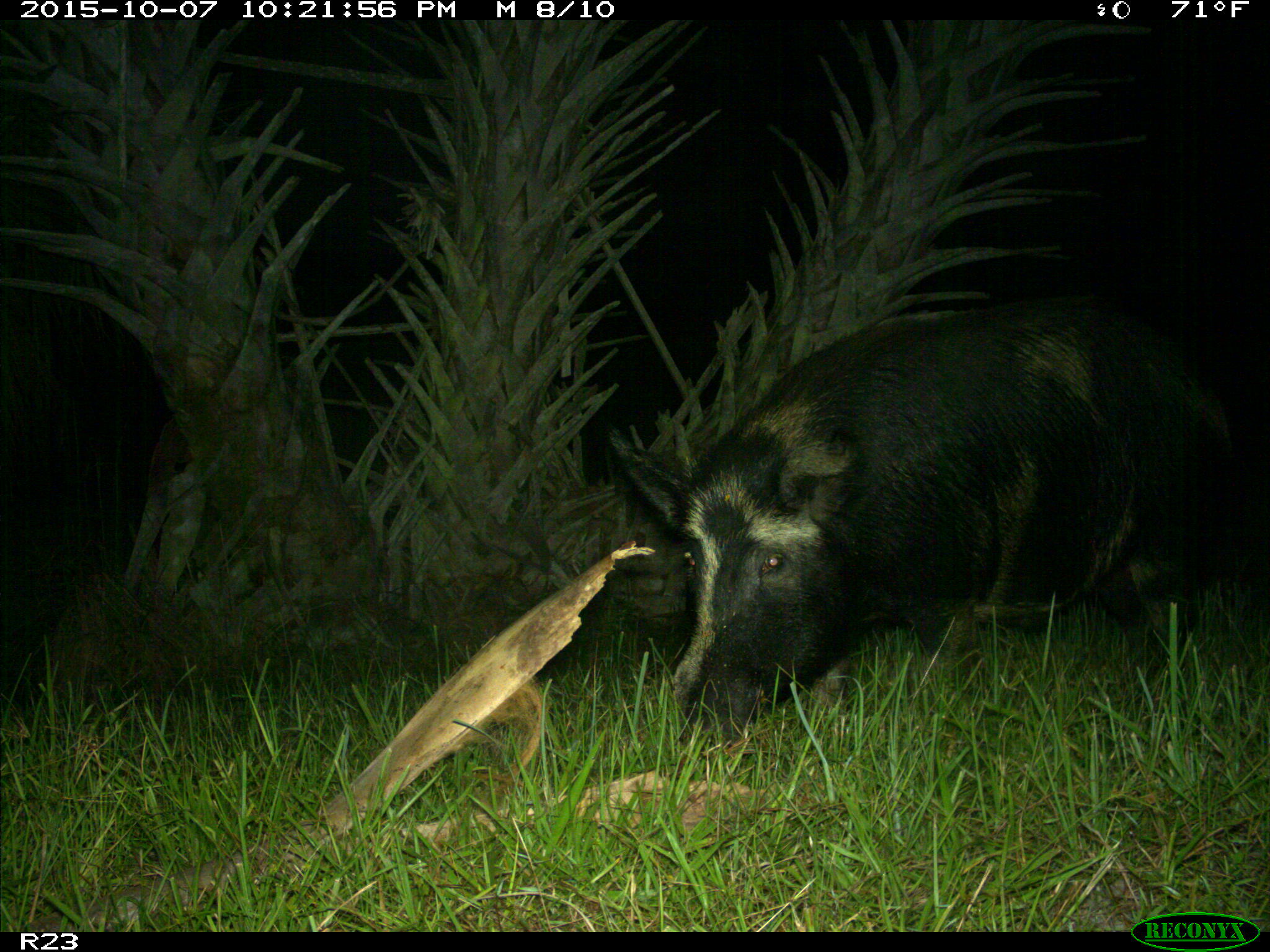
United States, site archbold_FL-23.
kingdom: Animalia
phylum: Chordata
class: Mammalia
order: Artiodactyla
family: Suidae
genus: Sus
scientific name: Sus scrofa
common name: wild boar